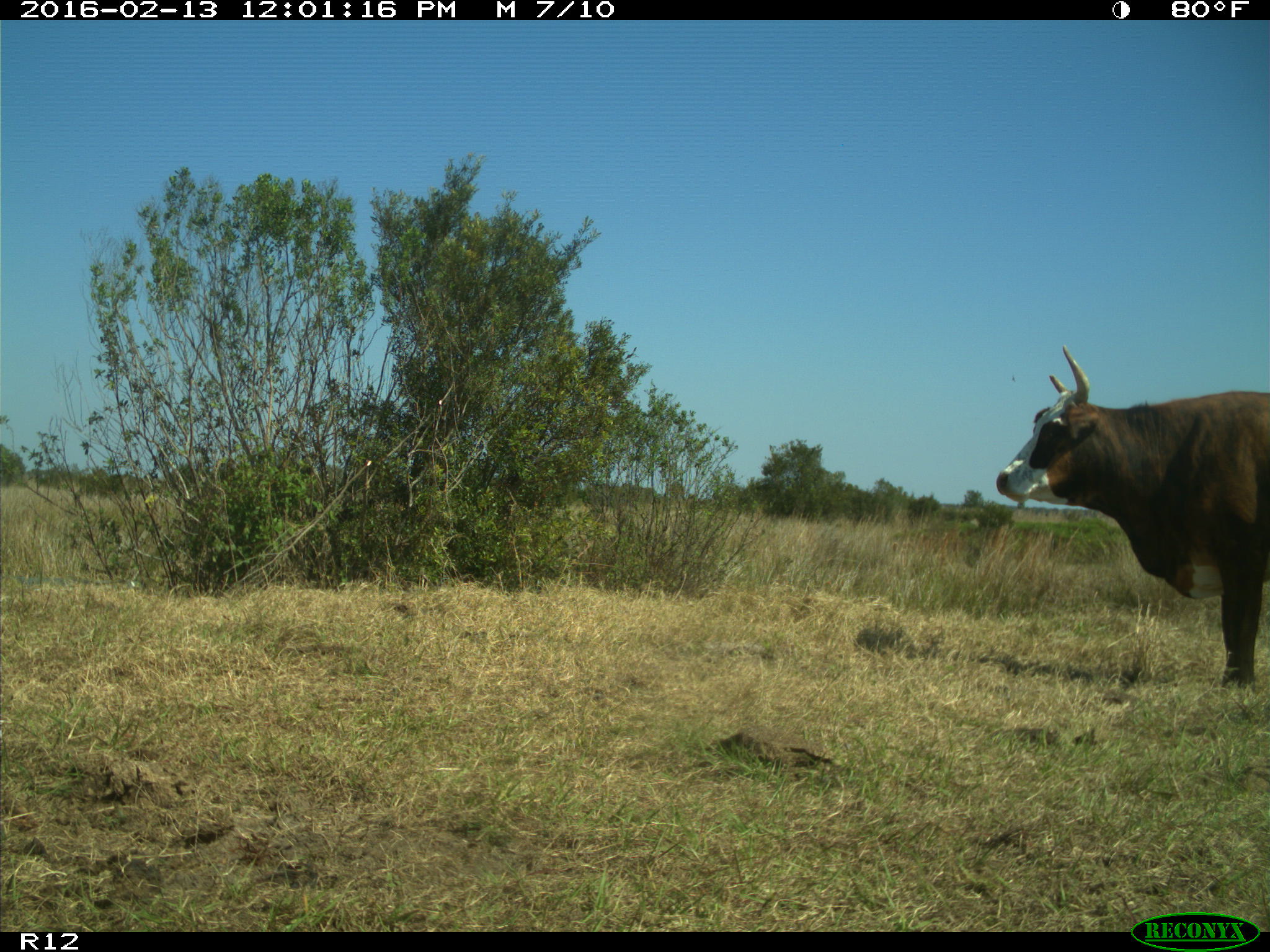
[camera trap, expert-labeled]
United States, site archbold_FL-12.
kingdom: Animalia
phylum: Chordata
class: Mammalia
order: Artiodactyla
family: Bovidae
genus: Bos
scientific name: Bos taurus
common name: domestic cow